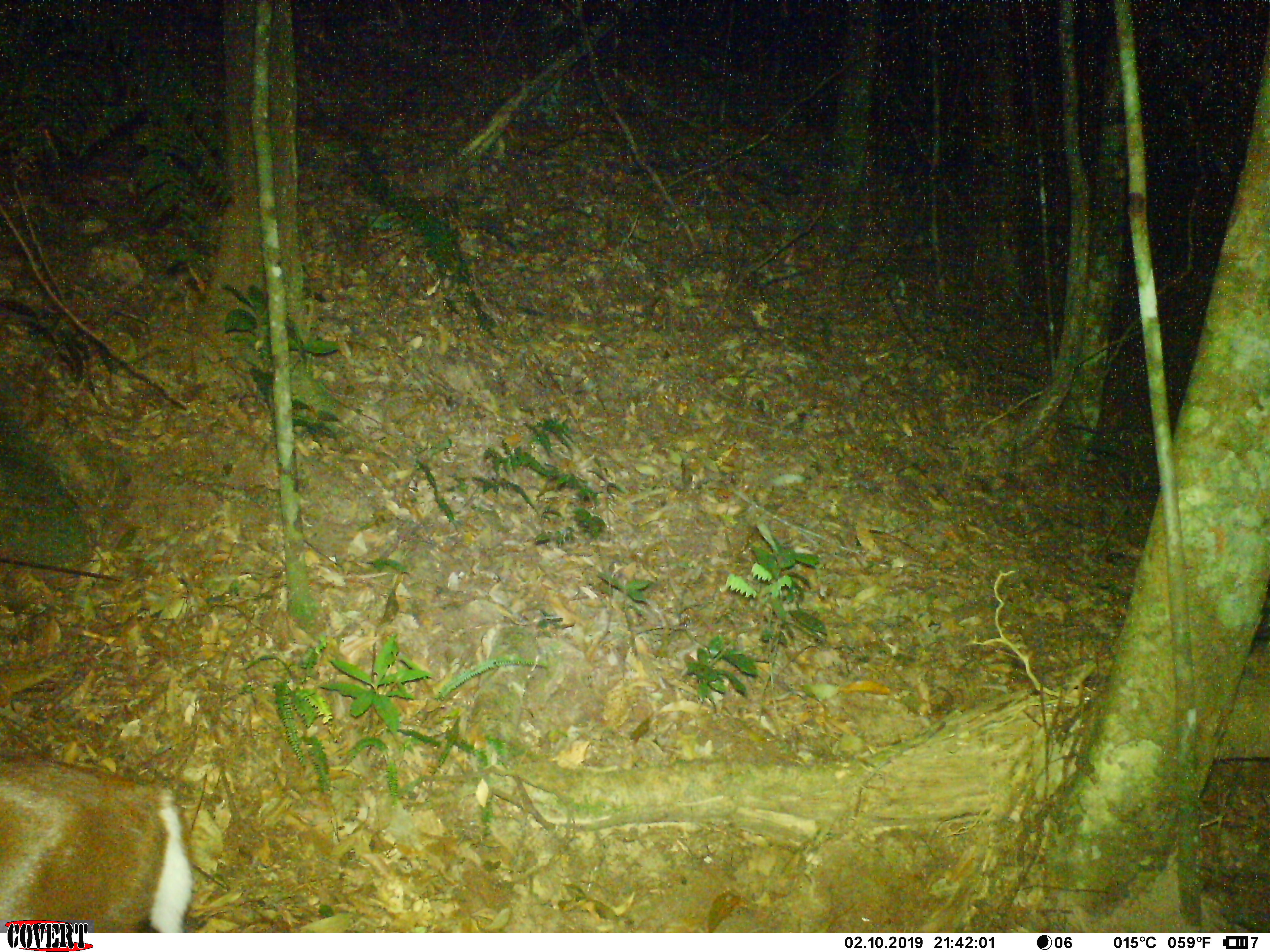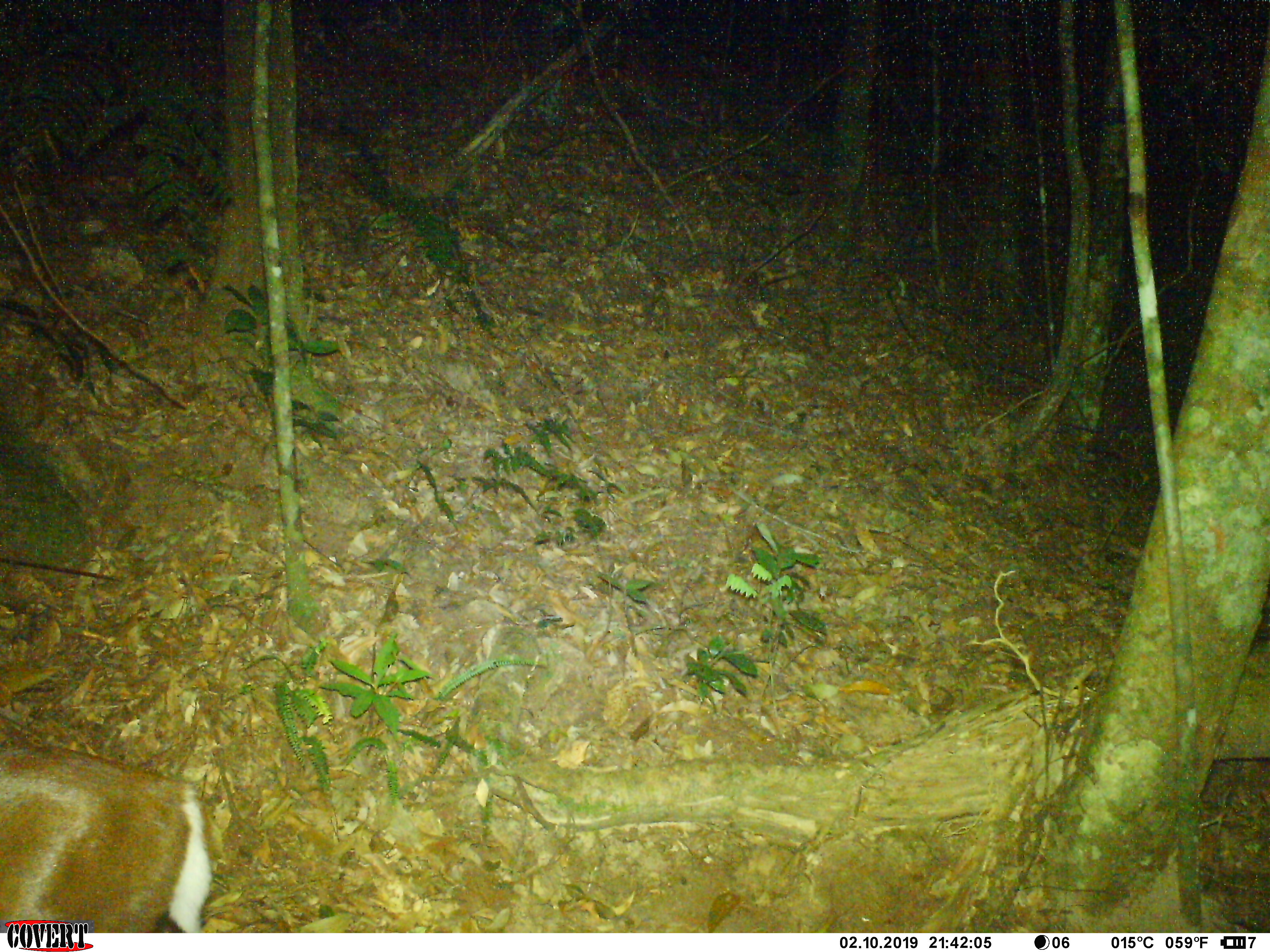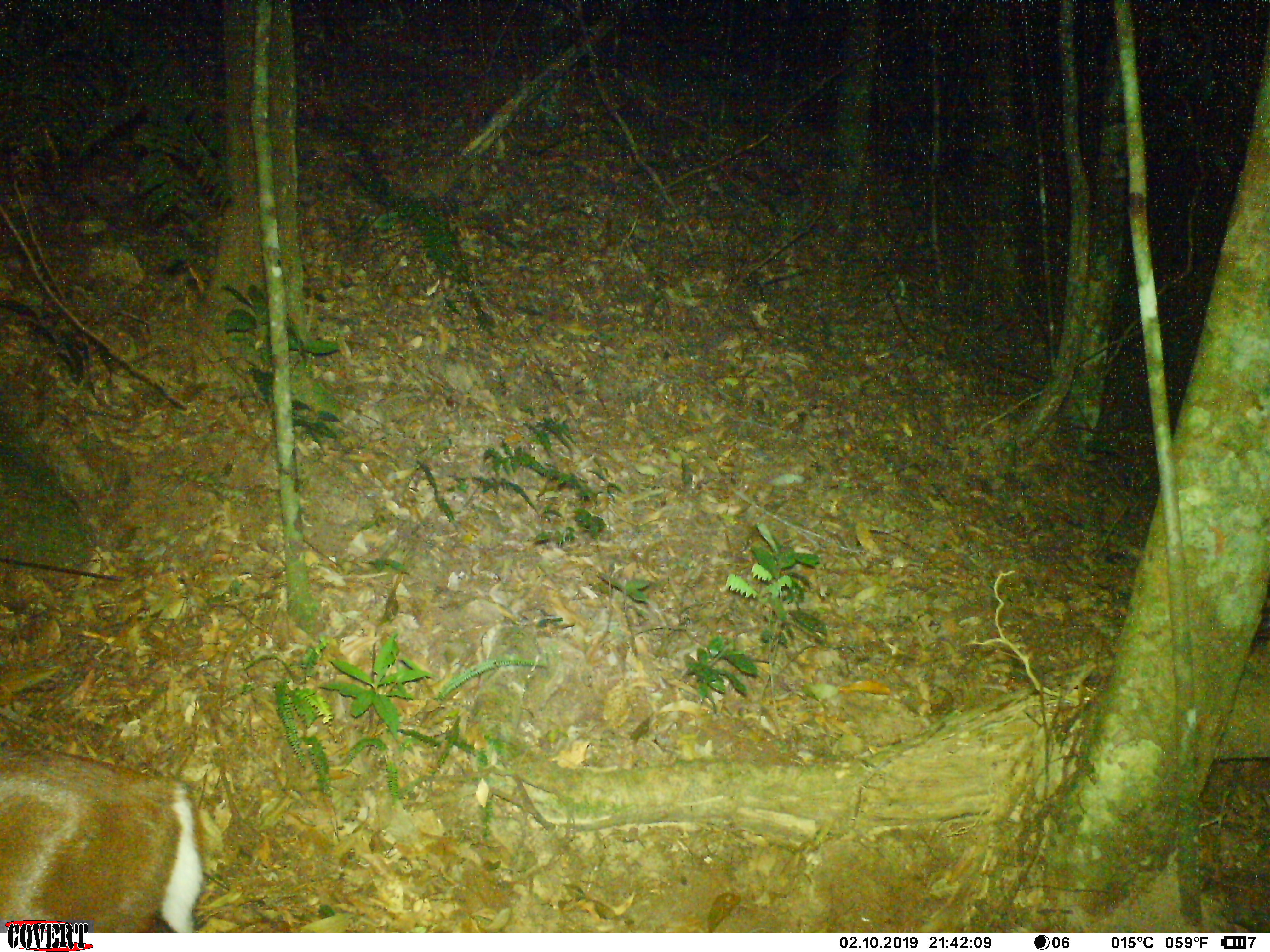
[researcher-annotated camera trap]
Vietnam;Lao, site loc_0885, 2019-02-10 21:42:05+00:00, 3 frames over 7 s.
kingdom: Animalia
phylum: Chordata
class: Mammalia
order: Artiodactyla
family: Cervidae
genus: Muntiacus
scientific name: Muntiacus rooseveltorum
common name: roosevelt's muntjac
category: roosevelts muntjac group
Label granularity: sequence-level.